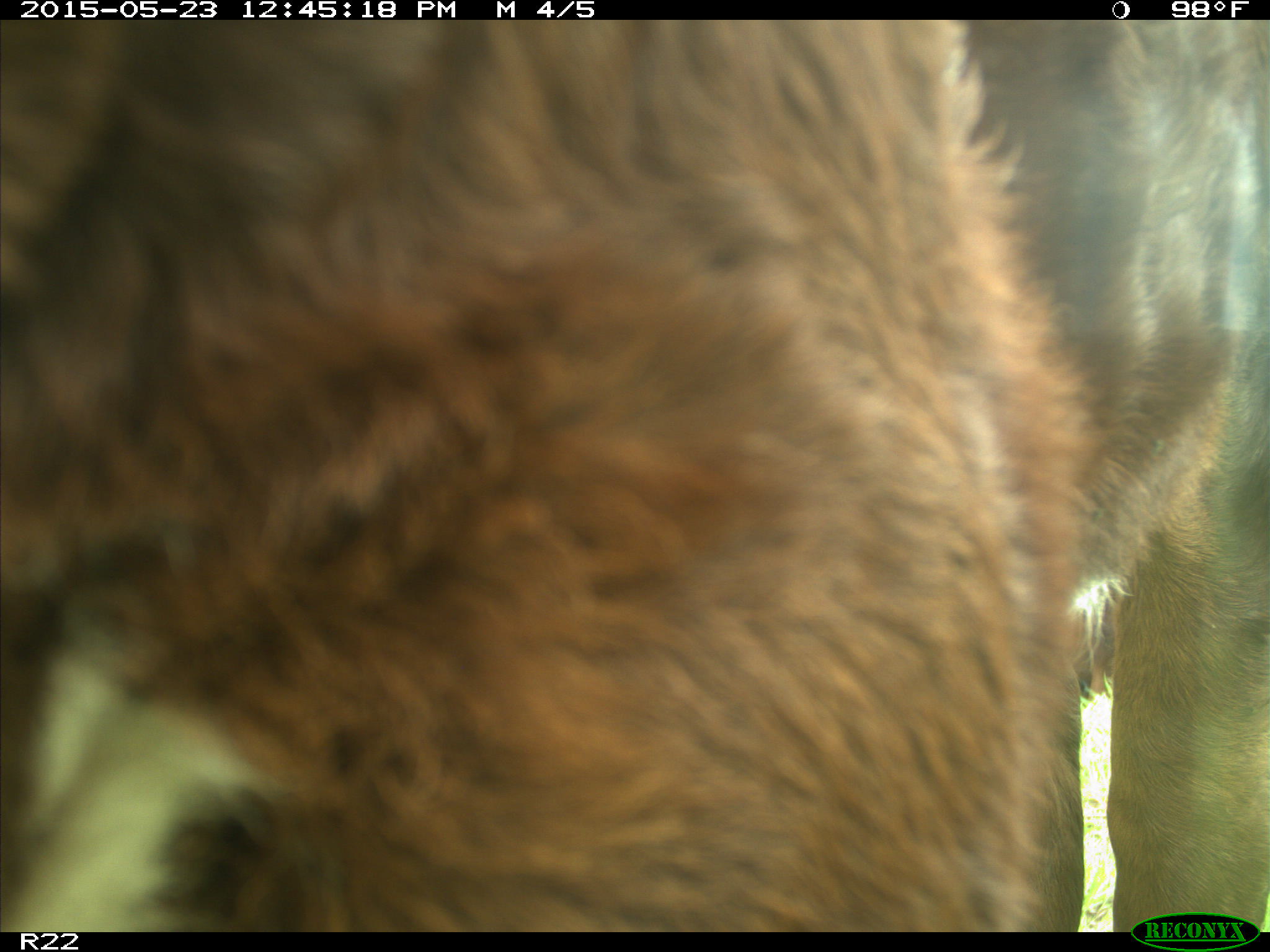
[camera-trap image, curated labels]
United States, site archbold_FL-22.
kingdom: Animalia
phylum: Chordata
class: Mammalia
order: Artiodactyla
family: Bovidae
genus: Bos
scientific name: Bos taurus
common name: domestic cow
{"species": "Bos taurus (domestic cow)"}